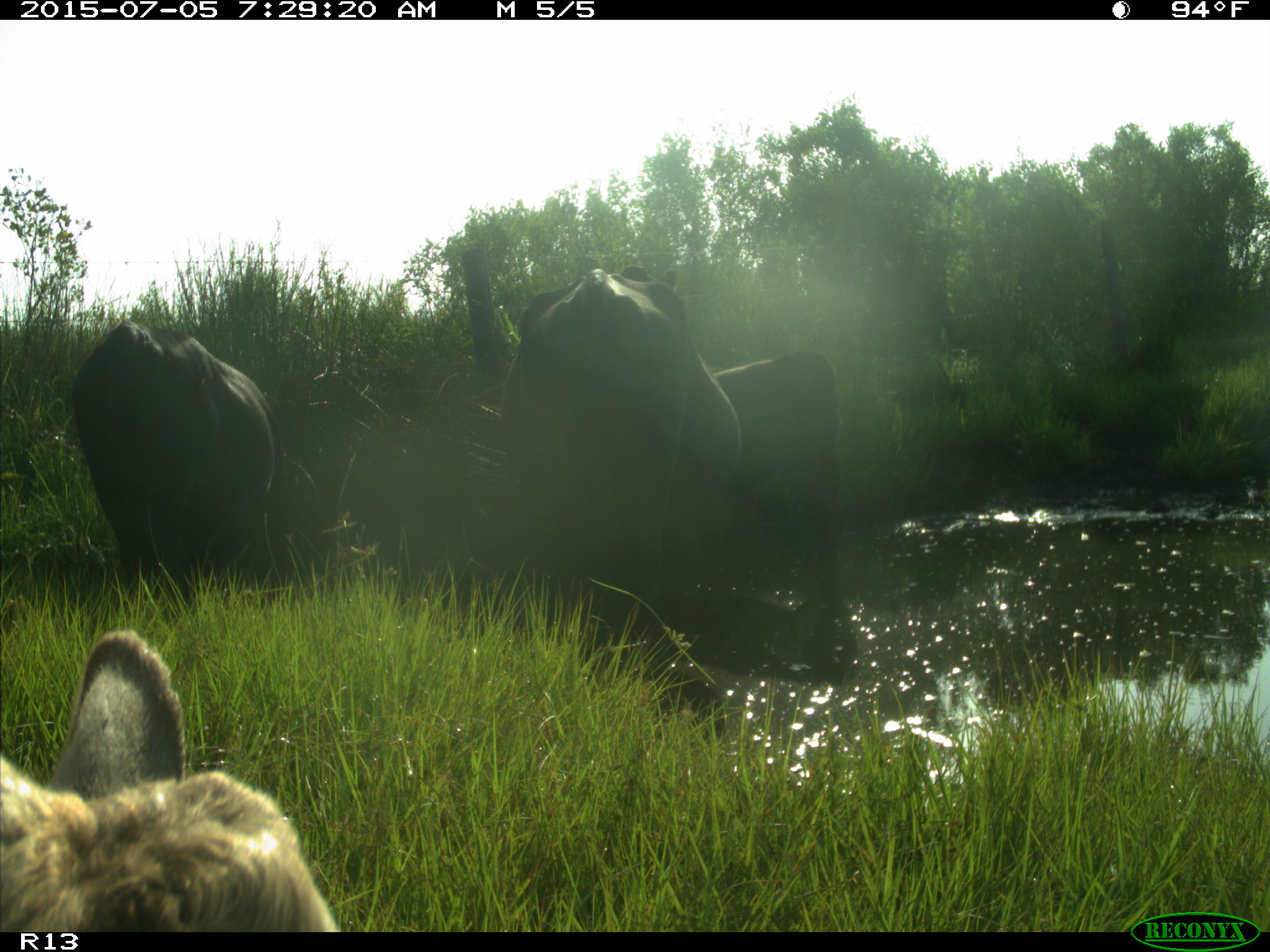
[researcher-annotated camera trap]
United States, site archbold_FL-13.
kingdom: Animalia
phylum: Chordata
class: Mammalia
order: Artiodactyla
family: Bovidae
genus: Bos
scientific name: Bos taurus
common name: domestic cow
Bos taurus (domestic cow).